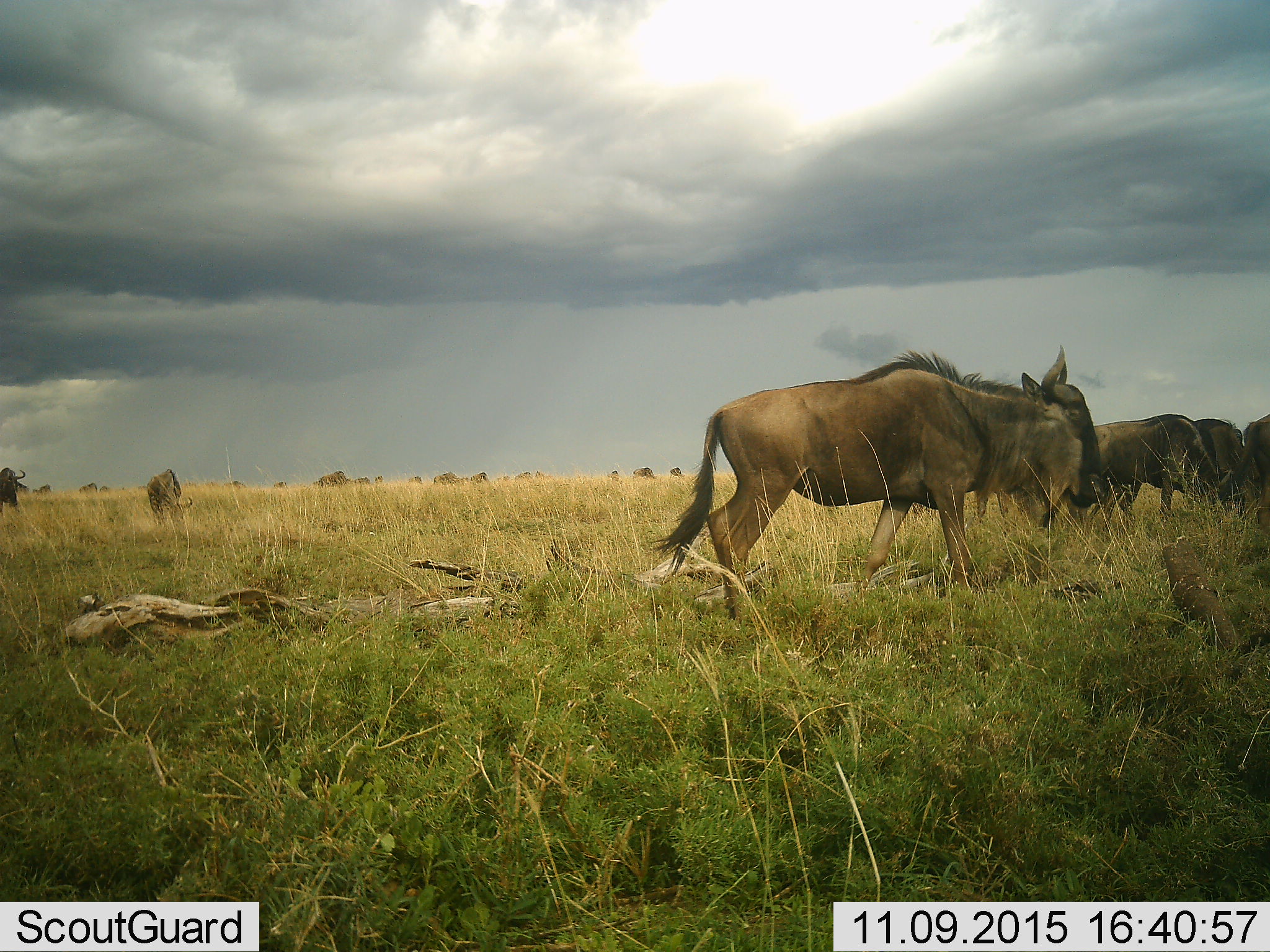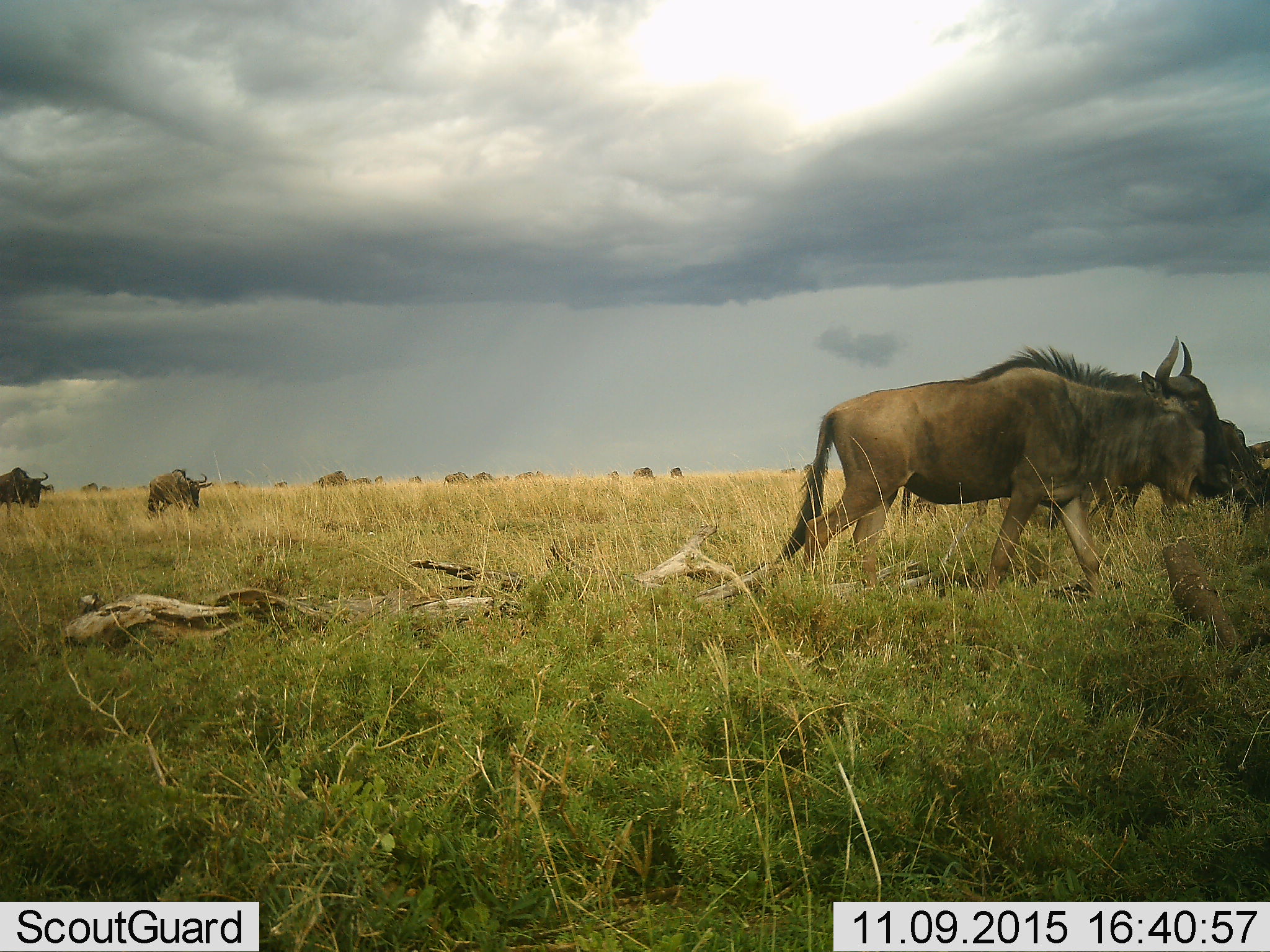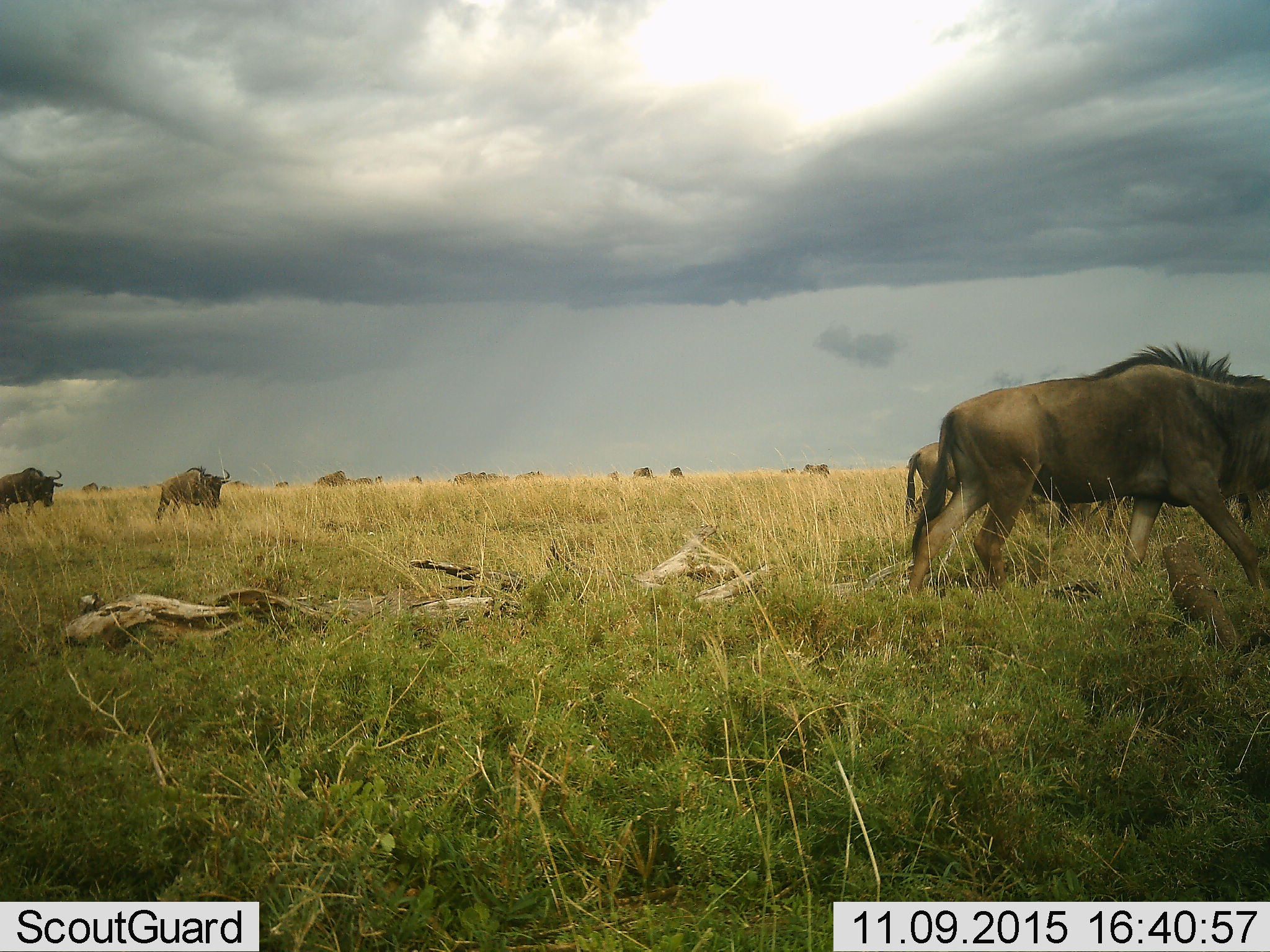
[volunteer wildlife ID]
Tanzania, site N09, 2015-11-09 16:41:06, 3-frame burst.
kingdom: Animalia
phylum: Chordata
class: Mammalia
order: Artiodactyla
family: Bovidae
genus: Connochaetes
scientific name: Connochaetes taurinus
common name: blue wildebeest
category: wildebeest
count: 11-50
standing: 50%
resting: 0%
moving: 90%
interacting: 0%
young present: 10%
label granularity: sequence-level